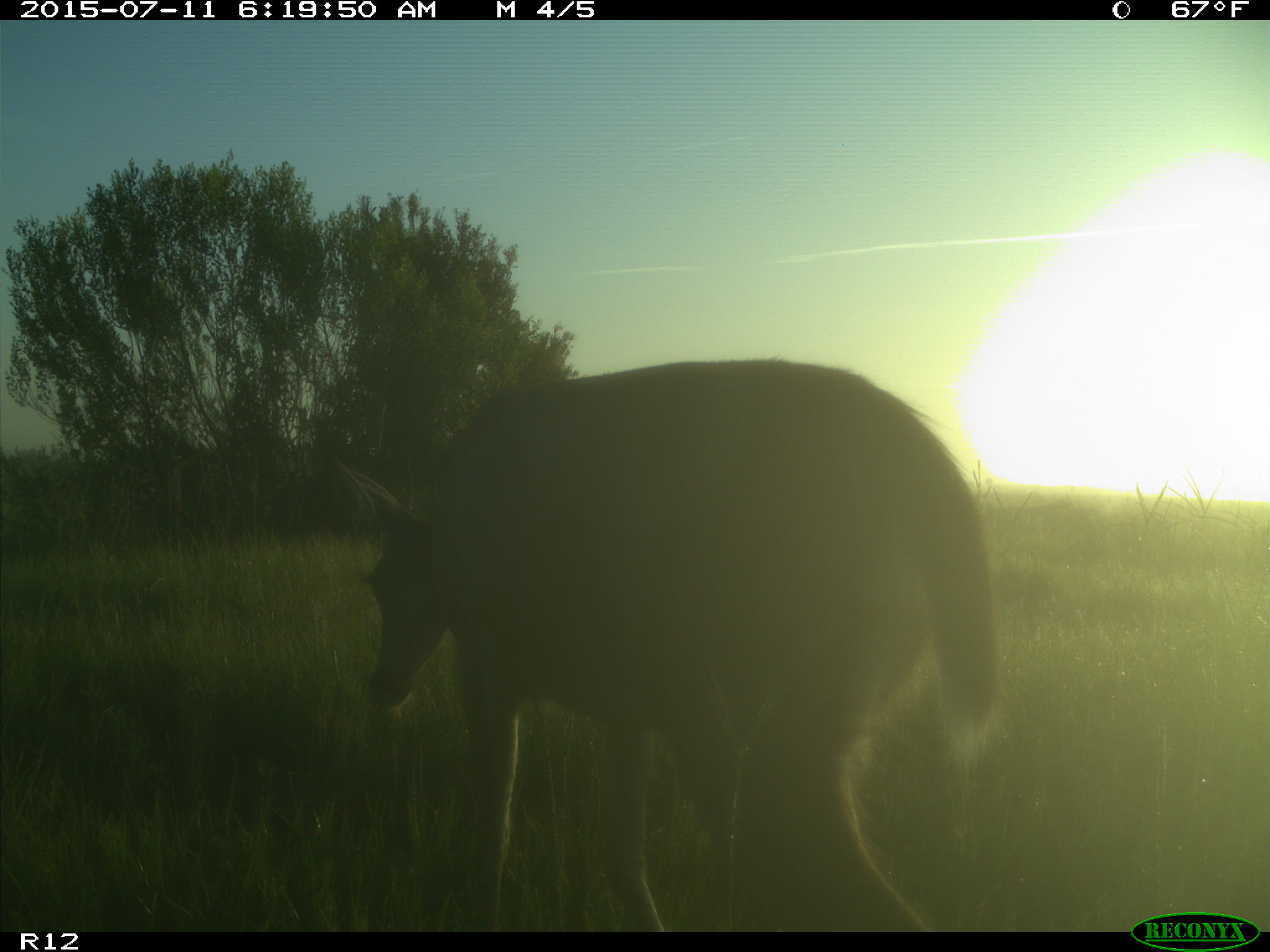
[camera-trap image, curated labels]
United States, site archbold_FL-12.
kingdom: Animalia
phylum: Chordata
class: Mammalia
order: Artiodactyla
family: Cervidae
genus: Odocoileus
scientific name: Odocoileus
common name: deer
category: unidentified deer